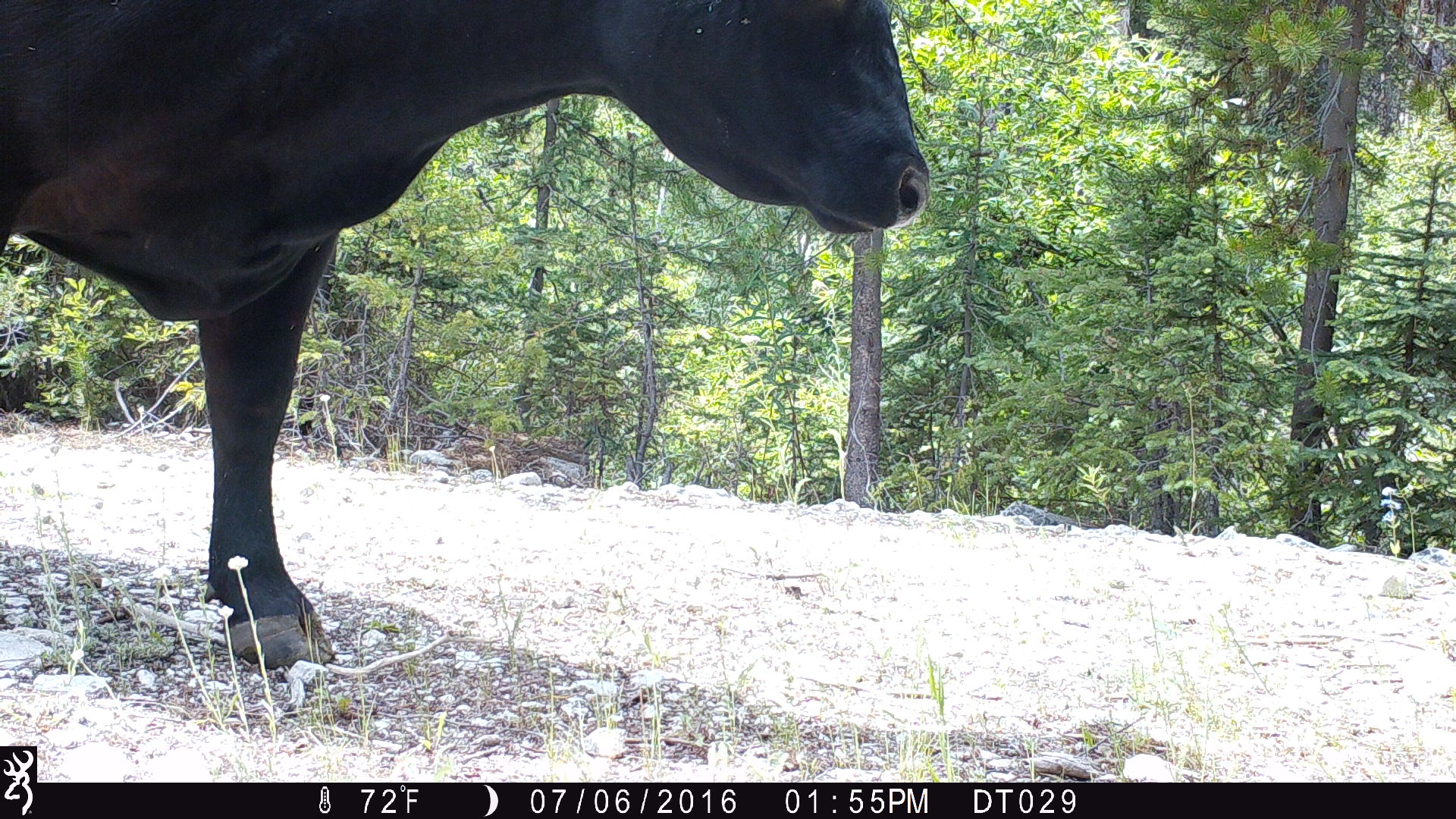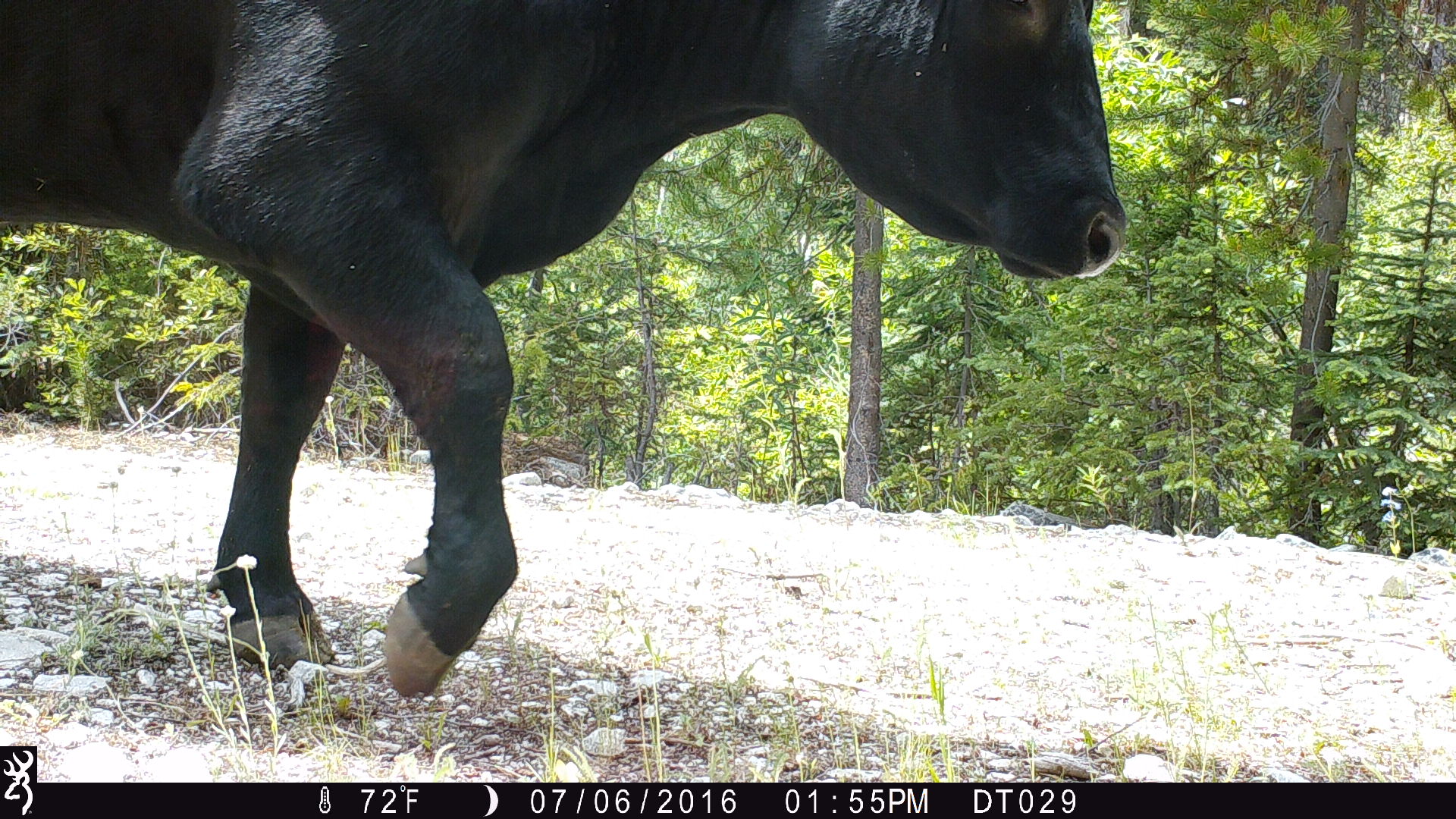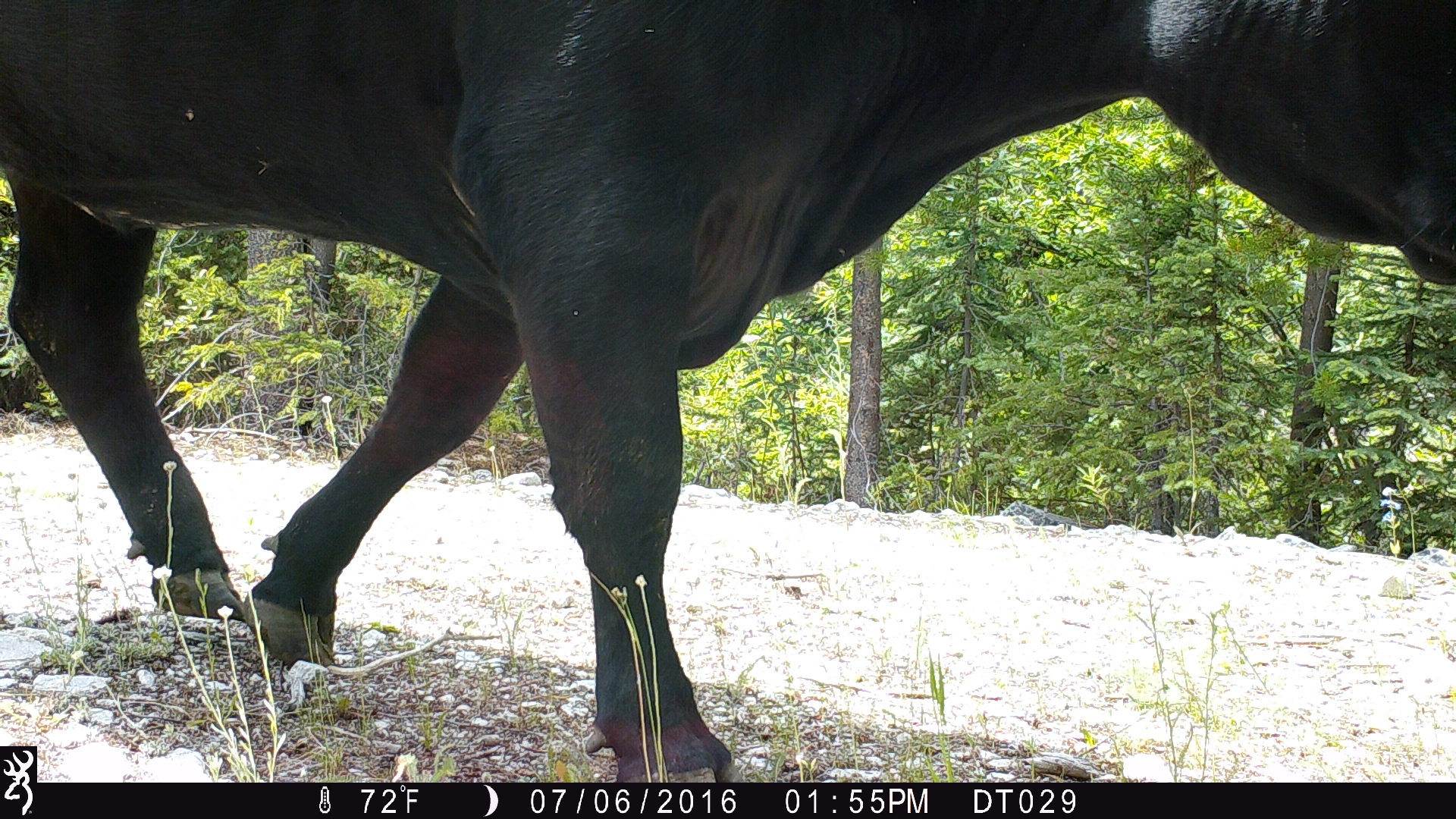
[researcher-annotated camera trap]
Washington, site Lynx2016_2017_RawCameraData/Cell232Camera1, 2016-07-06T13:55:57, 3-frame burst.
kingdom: Animalia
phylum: Chordata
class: Mammalia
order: Artiodactyla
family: Bovidae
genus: Bos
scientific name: Bos taurus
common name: domestic cattle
Domestic cattle (Bos taurus). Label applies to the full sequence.